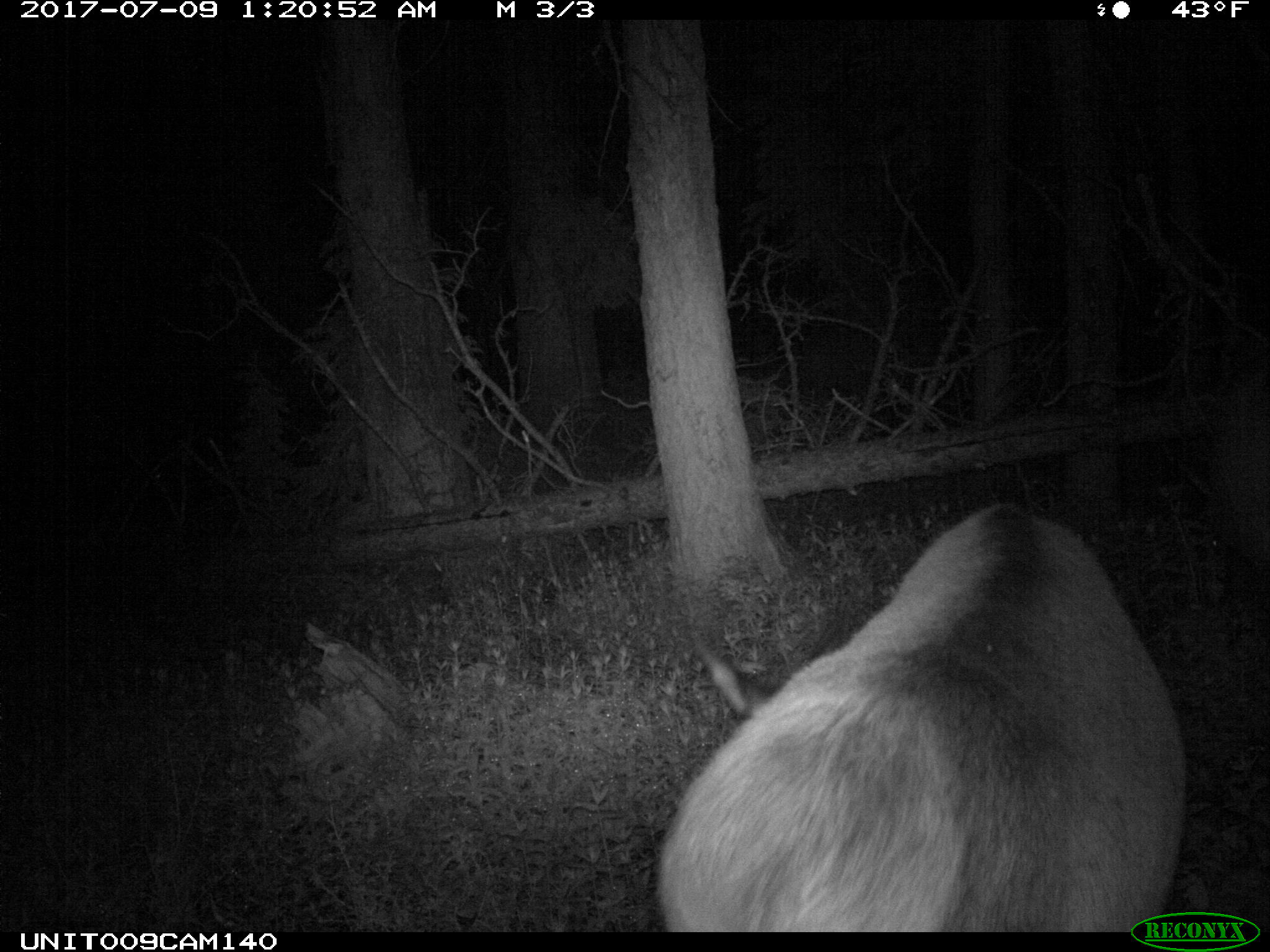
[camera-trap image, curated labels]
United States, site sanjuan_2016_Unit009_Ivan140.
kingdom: Animalia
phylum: Chordata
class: Mammalia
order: Artiodactyla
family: Cervidae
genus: Cervus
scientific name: Cervus elaphus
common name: red deer